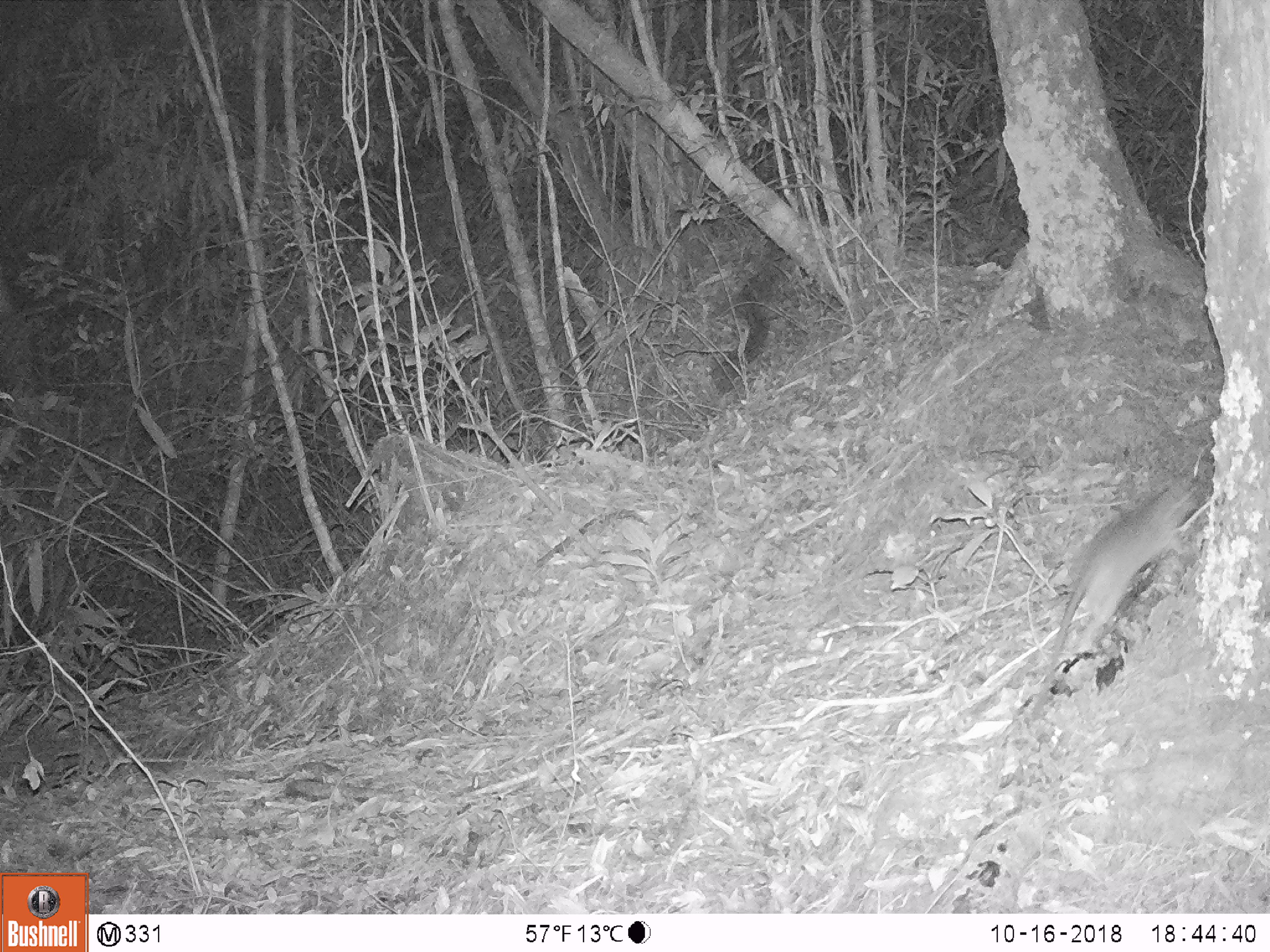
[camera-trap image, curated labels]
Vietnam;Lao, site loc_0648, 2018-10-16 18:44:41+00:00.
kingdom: Animalia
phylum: Chordata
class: Mammalia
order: Rodentia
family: Muridae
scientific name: Muridae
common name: old-world mice and rats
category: unidentified murid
Unidentified murid (old-world mice and rats) (Muridae). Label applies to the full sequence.